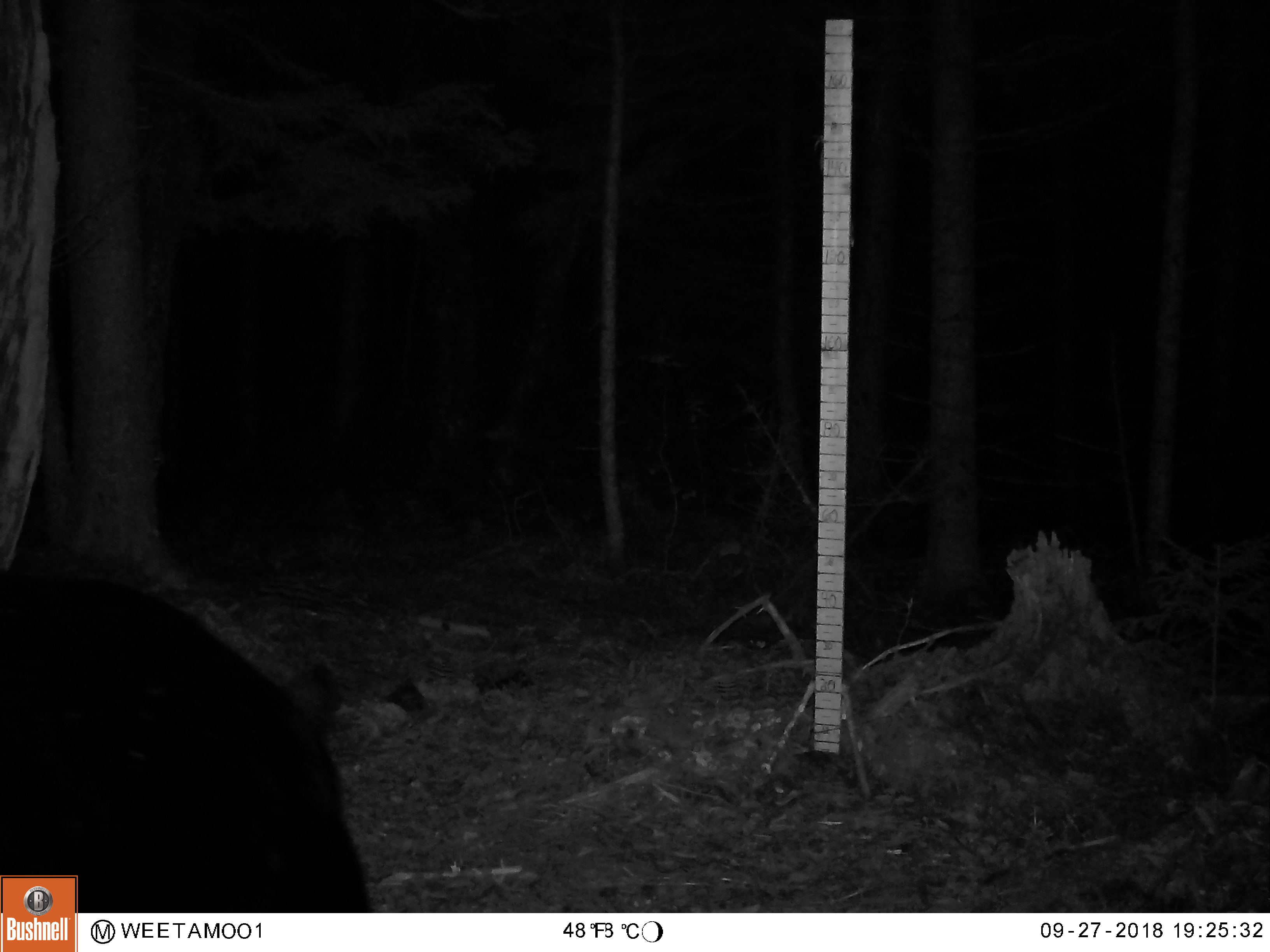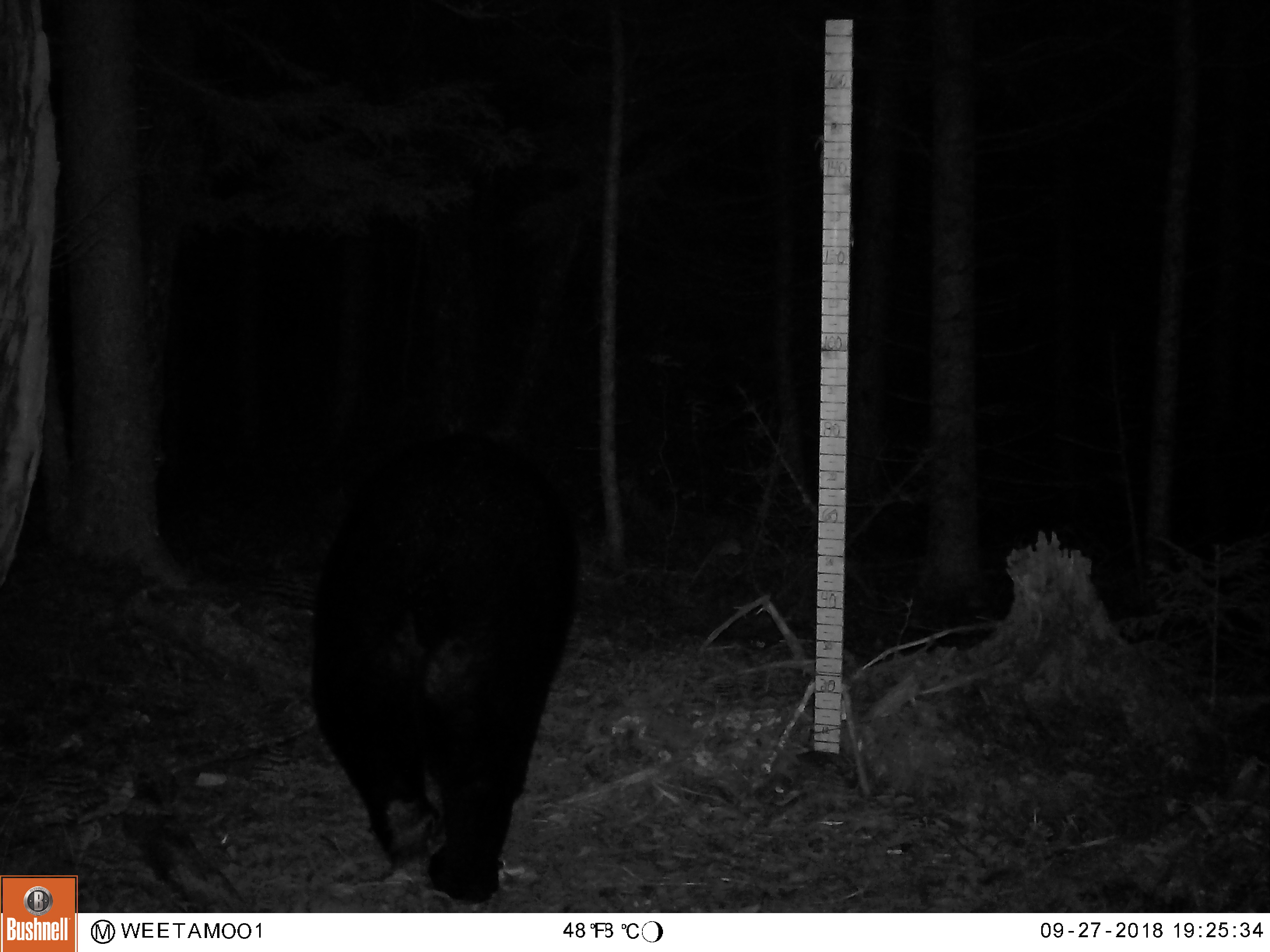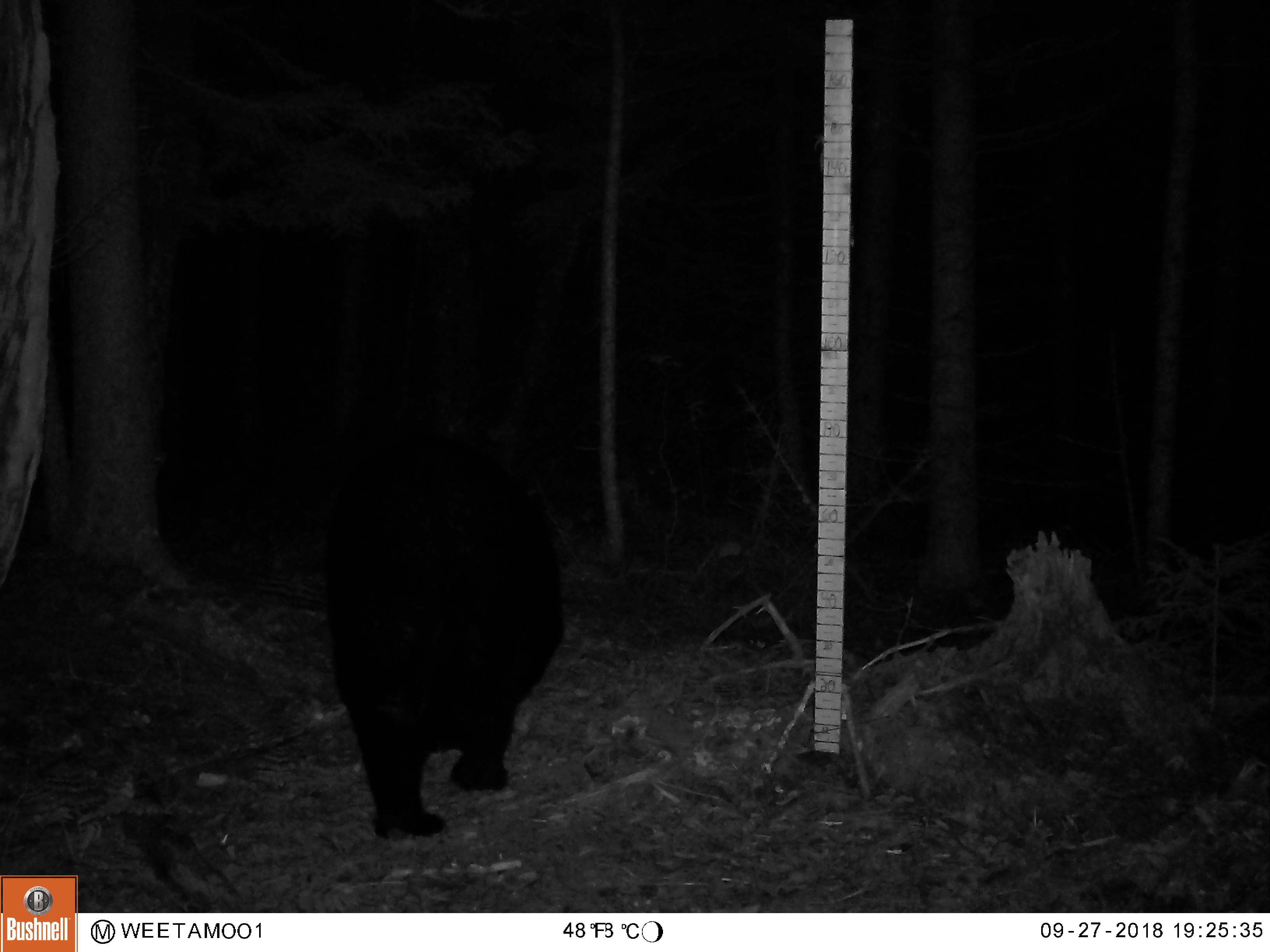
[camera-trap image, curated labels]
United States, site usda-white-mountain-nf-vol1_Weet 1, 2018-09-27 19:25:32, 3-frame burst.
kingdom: Animalia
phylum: Chordata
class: Mammalia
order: Carnivora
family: Ursidae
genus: Ursus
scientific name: Ursus americanus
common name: black bear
Black bear (Ursus americanus).